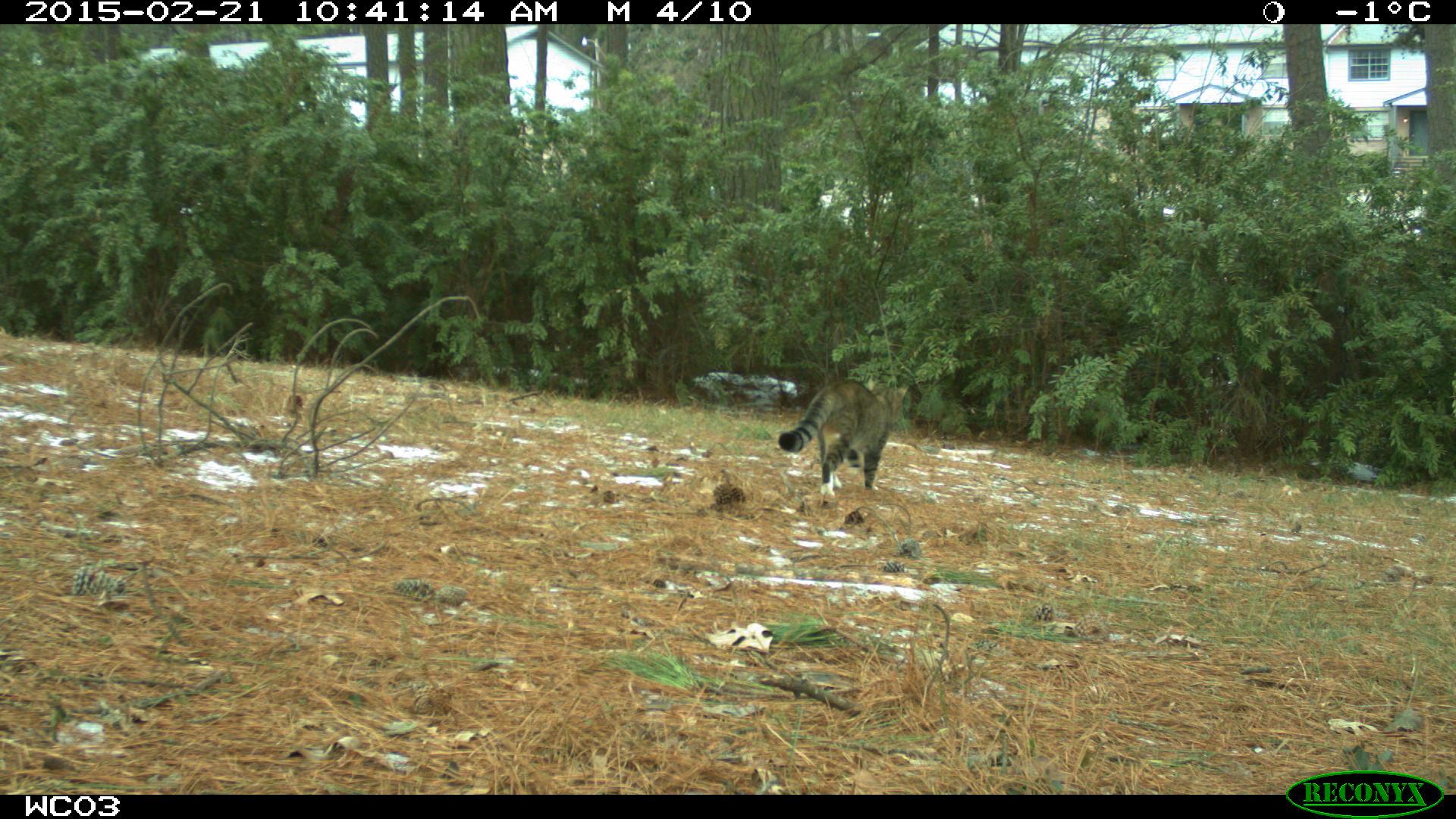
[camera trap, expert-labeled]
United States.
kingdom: Animalia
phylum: Chordata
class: Mammalia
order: Carnivora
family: Felidae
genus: Felis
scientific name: Felis catus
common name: domestic cat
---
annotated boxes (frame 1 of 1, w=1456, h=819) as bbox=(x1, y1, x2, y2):
Domestic Cat: bbox=(770, 358, 904, 500)